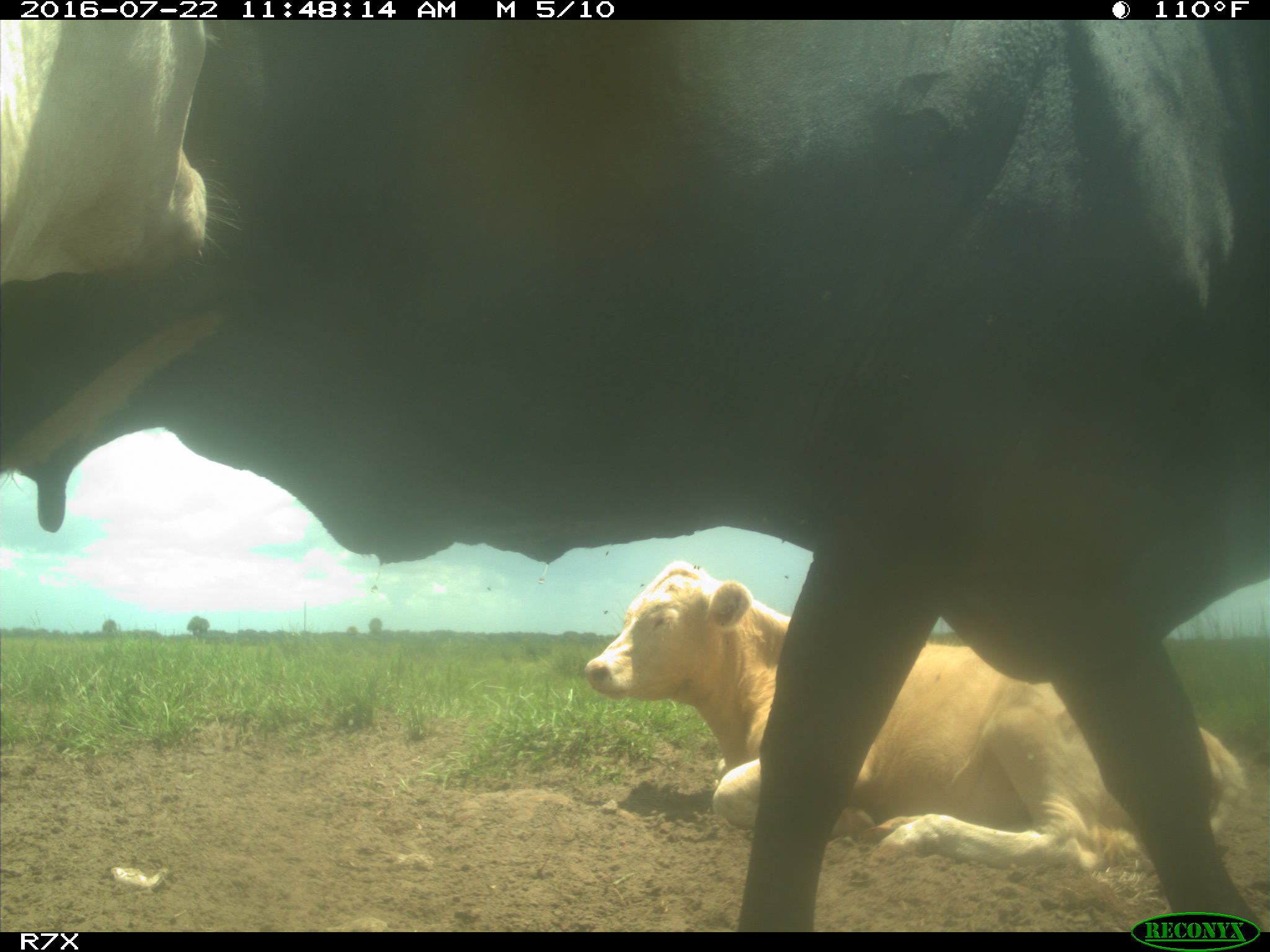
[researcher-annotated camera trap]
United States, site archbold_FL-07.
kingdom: Animalia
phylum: Chordata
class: Mammalia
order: Artiodactyla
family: Bovidae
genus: Bos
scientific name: Bos taurus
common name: domestic cow